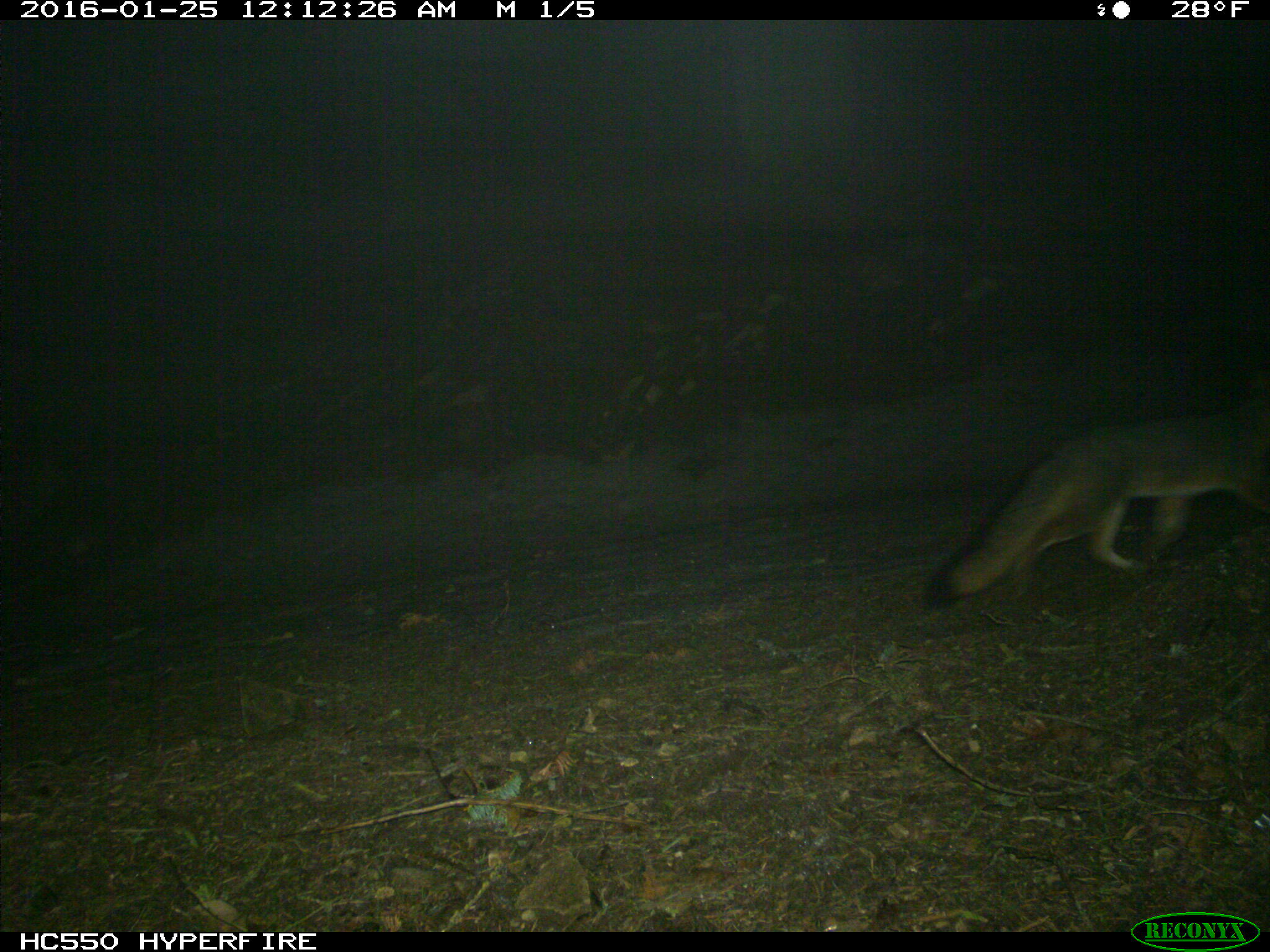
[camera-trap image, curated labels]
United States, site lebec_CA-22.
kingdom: Animalia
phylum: Chordata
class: Mammalia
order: Carnivora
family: Canidae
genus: Urocyon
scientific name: Urocyon cinereoargenteus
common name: gray fox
Urocyon cinereoargenteus (gray fox).